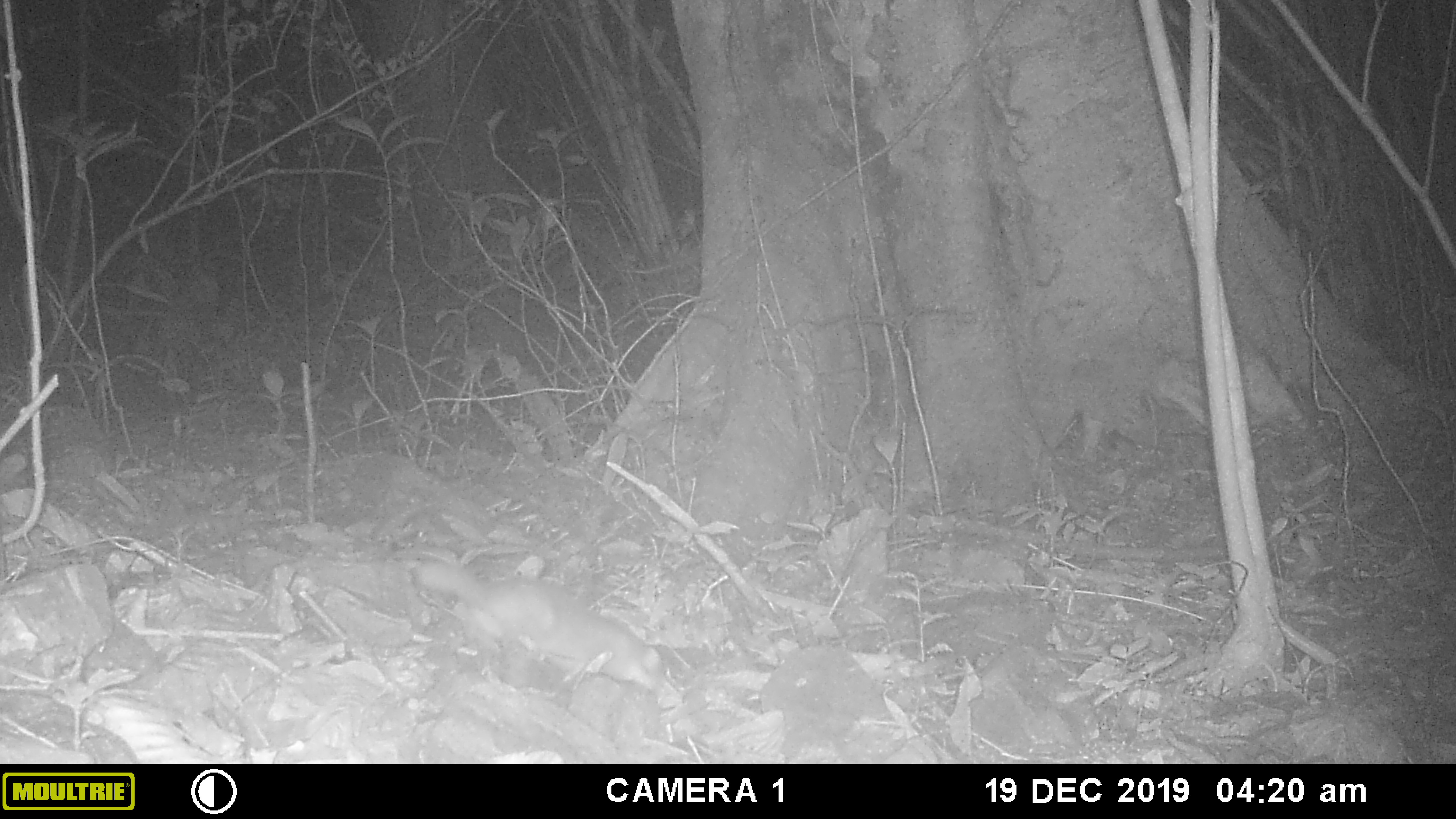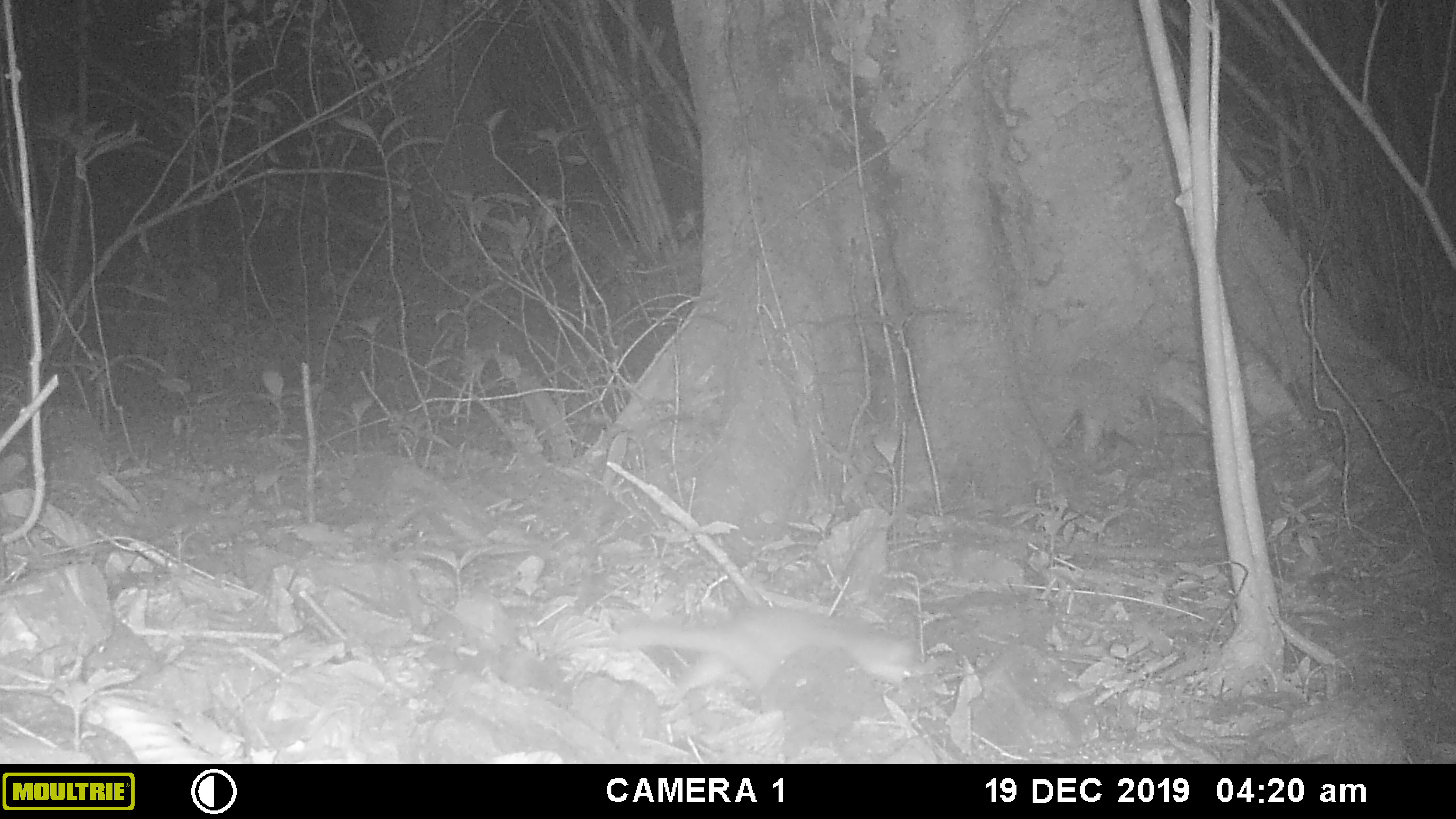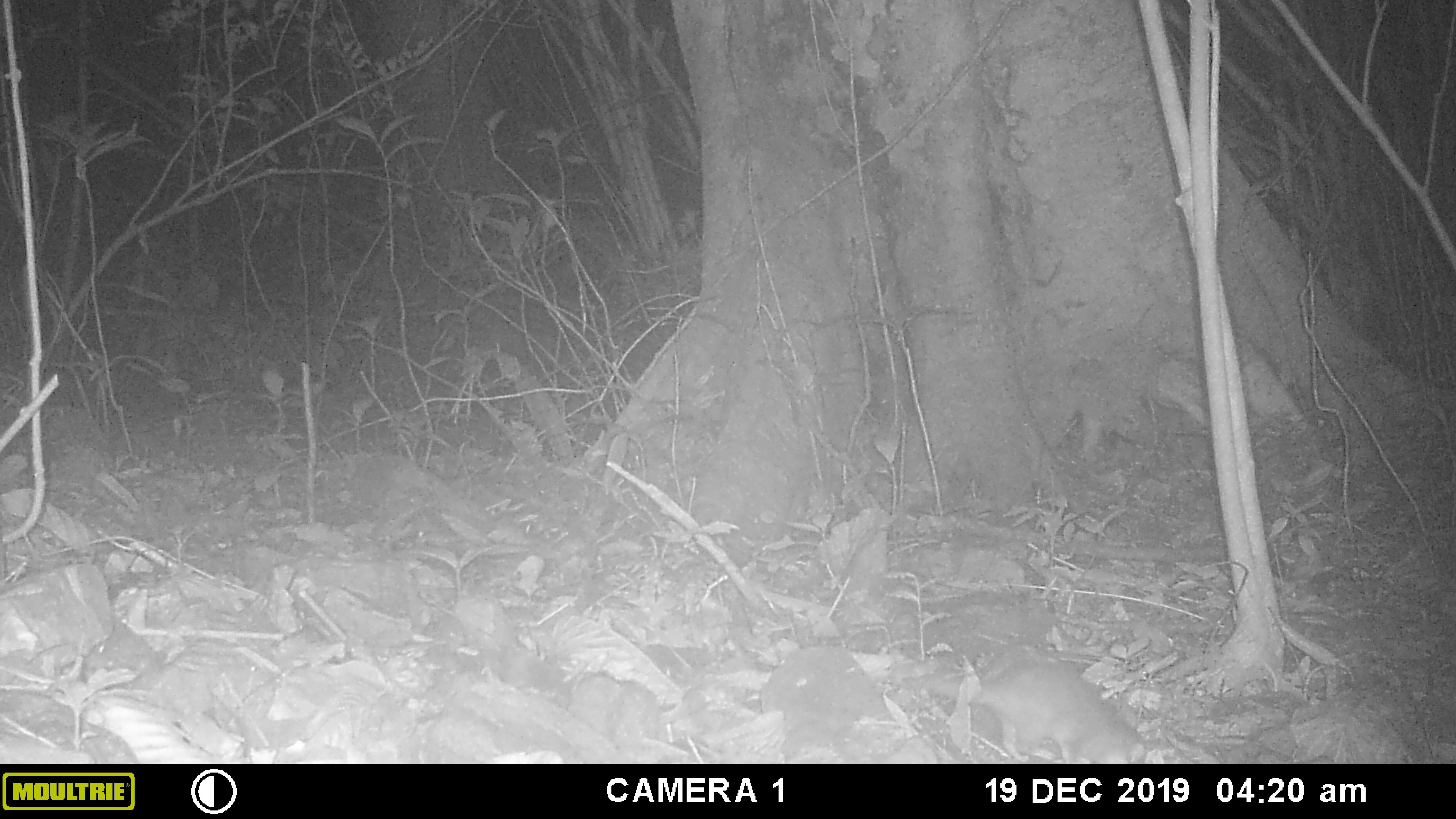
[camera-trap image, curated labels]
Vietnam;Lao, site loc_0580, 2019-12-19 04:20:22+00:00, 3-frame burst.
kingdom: Animalia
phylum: Chordata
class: Mammalia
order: Carnivora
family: Mustelidae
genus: Melogale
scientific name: Melogale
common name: ferret badger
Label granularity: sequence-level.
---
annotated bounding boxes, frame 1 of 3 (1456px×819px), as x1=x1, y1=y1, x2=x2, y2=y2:
ferret badger: x1=417, y1=559, x2=664, y2=692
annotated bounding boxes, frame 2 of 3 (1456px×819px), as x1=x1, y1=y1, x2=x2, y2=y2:
ferret badger: x1=614, y1=605, x2=914, y2=698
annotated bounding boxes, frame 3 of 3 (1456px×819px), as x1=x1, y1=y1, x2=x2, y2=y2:
ferret badger: x1=924, y1=658, x2=1147, y2=765